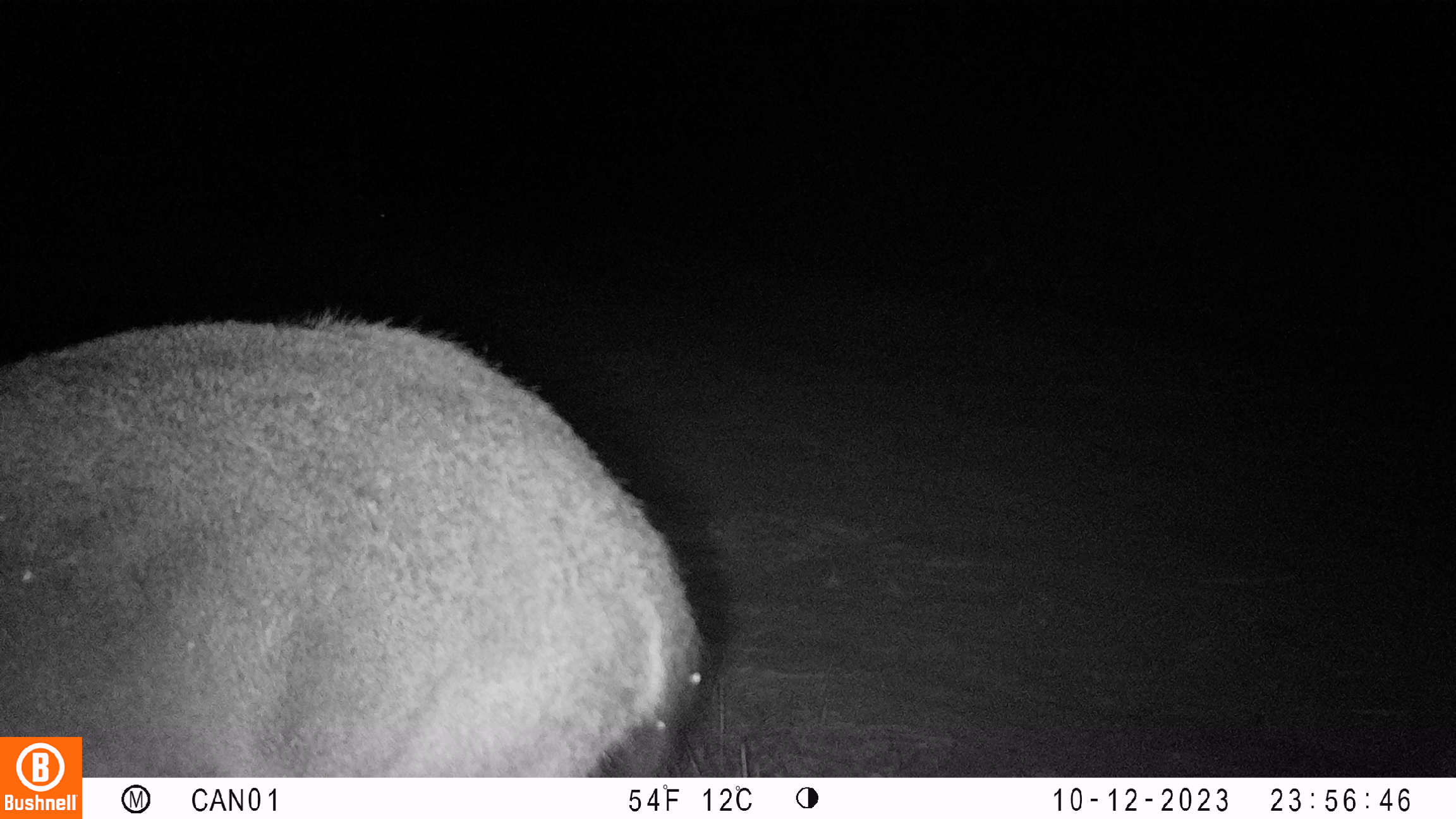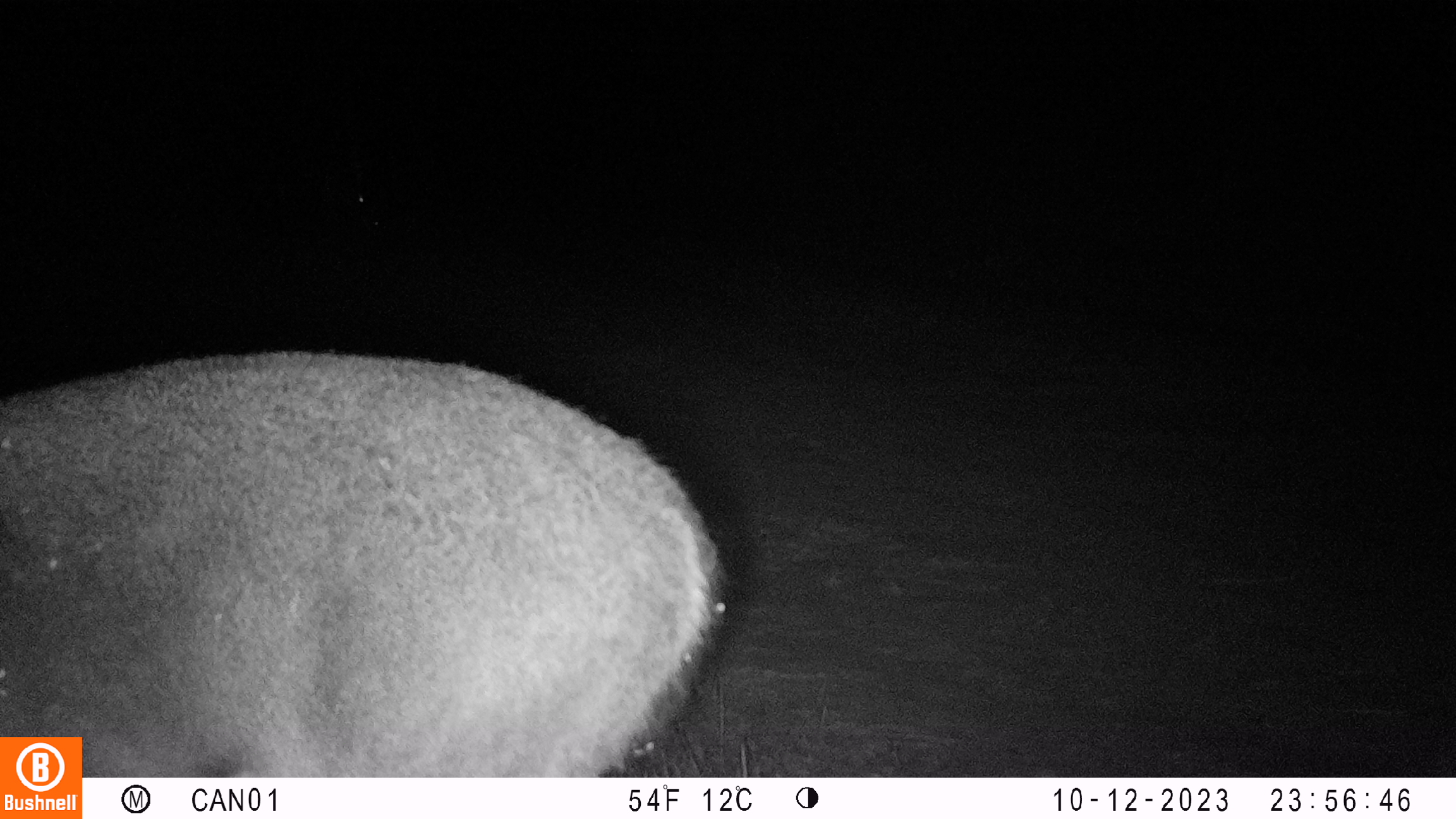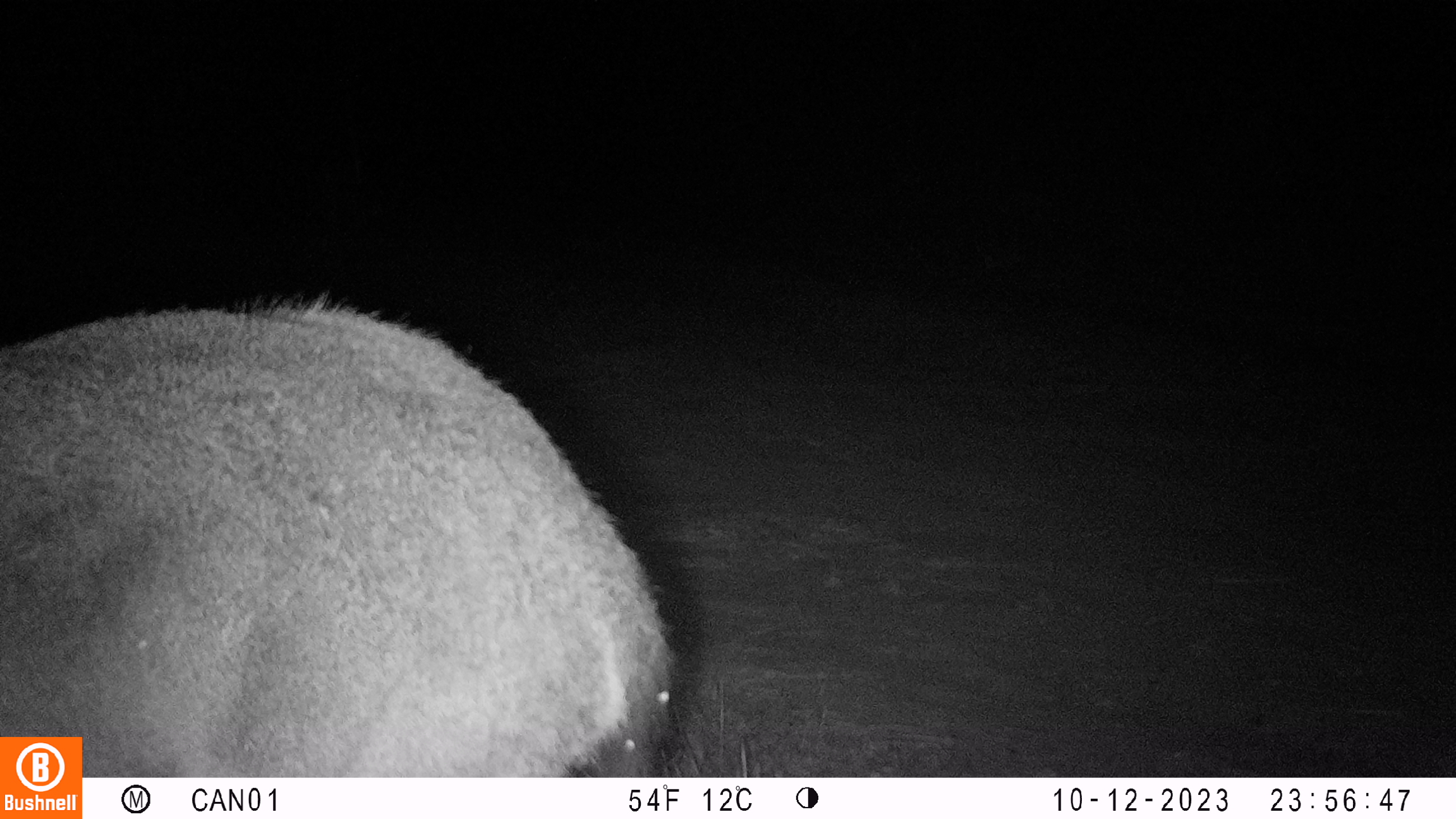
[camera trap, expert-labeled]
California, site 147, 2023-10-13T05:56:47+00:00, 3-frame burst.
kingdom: Animalia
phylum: Chordata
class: Mammalia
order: Artiodactyla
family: Cervidae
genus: Odocoileus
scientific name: Odocoileus hemionus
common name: mule deer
Mule deer (Odocoileus hemionus).